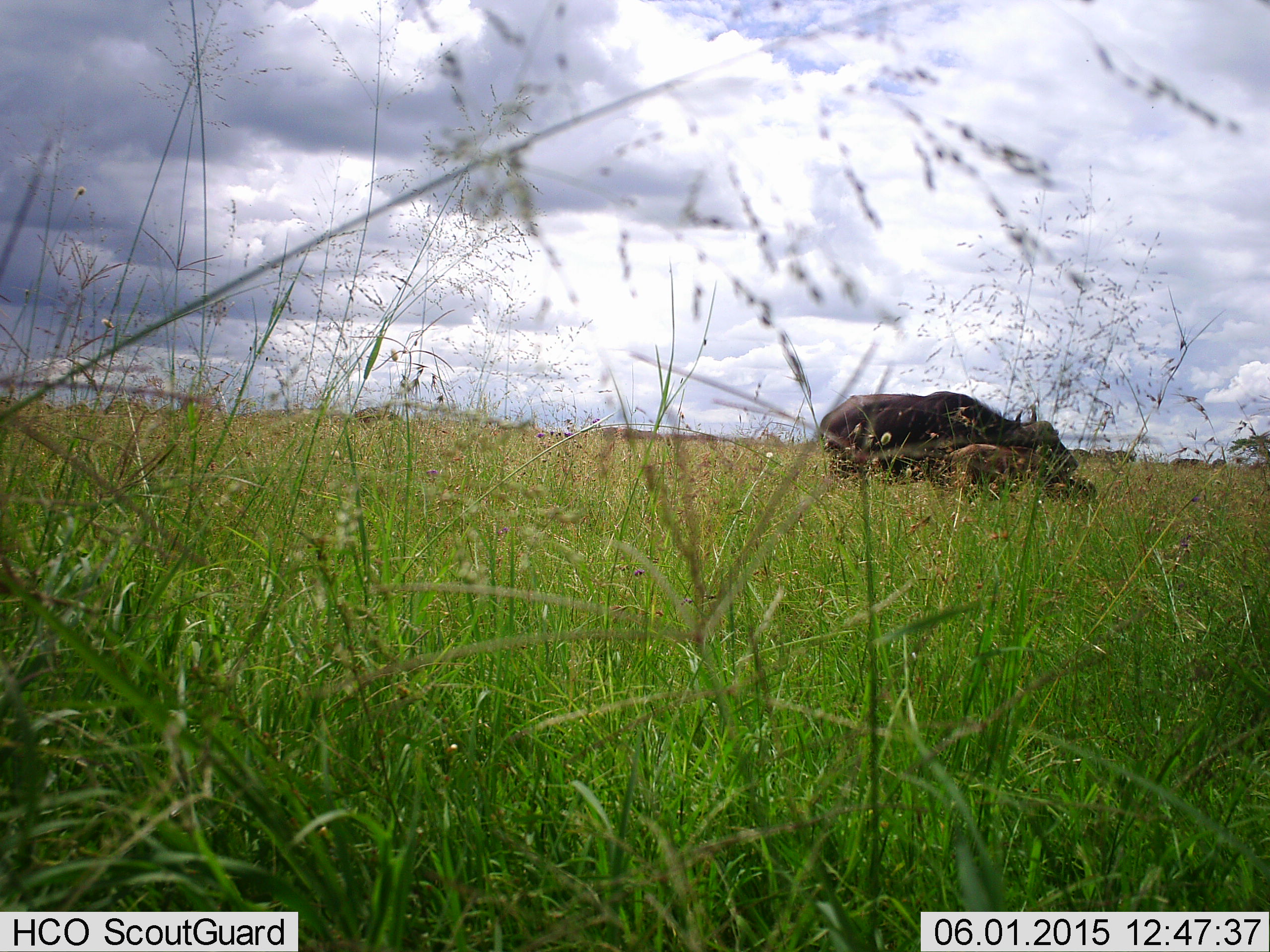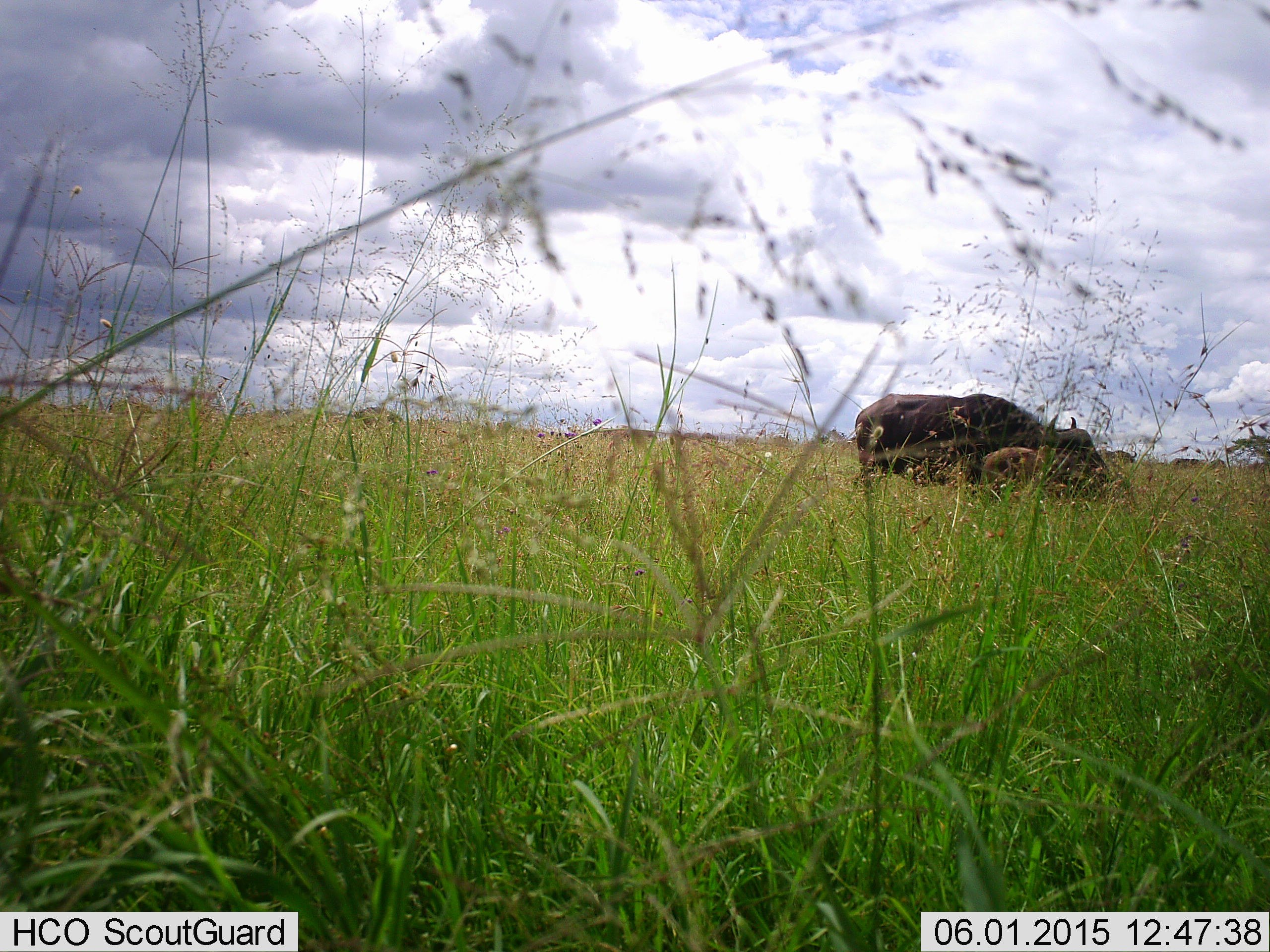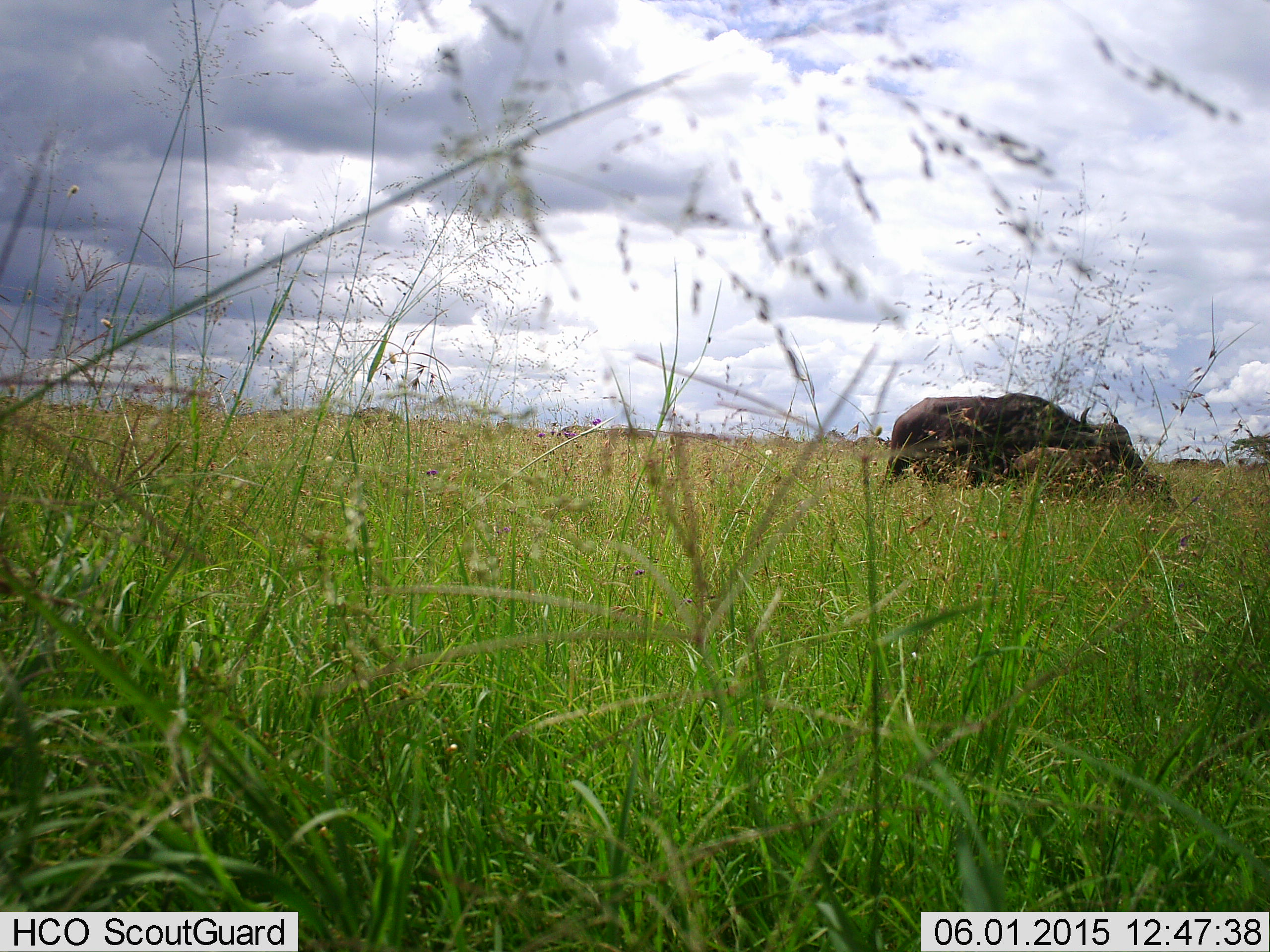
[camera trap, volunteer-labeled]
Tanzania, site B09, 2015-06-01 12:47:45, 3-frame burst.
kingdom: Animalia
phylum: Chordata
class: Mammalia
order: Artiodactyla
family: Bovidae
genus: Syncerus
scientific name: Syncerus caffer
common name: cape buffalo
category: buffalo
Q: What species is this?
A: Buffalo (cape buffalo) (Syncerus caffer).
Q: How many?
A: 2.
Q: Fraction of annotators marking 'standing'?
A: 20%.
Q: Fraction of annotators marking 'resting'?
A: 0%.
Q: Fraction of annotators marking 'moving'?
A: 80%.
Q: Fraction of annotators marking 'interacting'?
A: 0%.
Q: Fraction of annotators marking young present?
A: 70%.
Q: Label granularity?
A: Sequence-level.